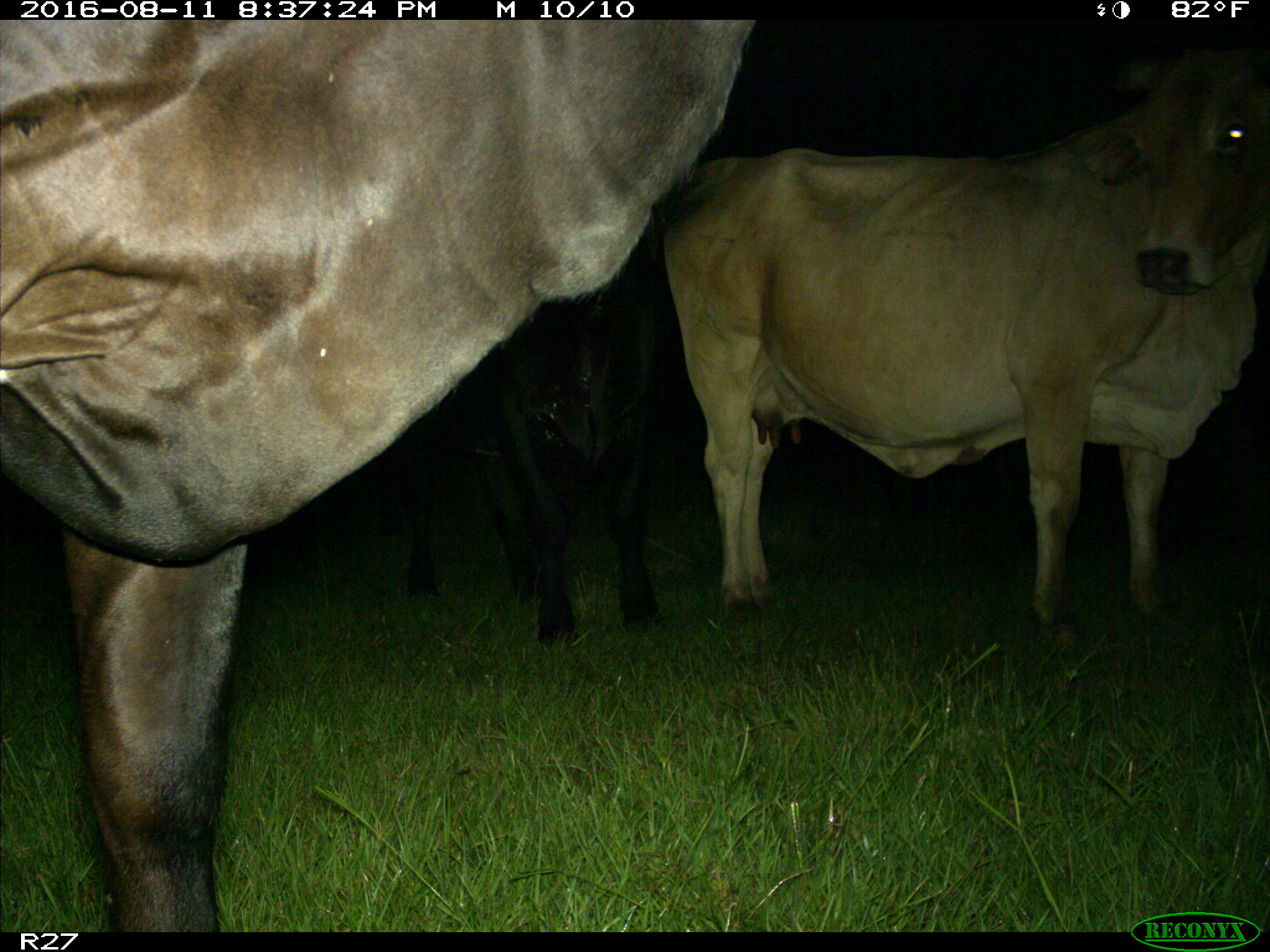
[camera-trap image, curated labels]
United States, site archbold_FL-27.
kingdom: Animalia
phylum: Chordata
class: Mammalia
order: Artiodactyla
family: Bovidae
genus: Bos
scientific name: Bos taurus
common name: domestic cow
Bos taurus (domestic cow).